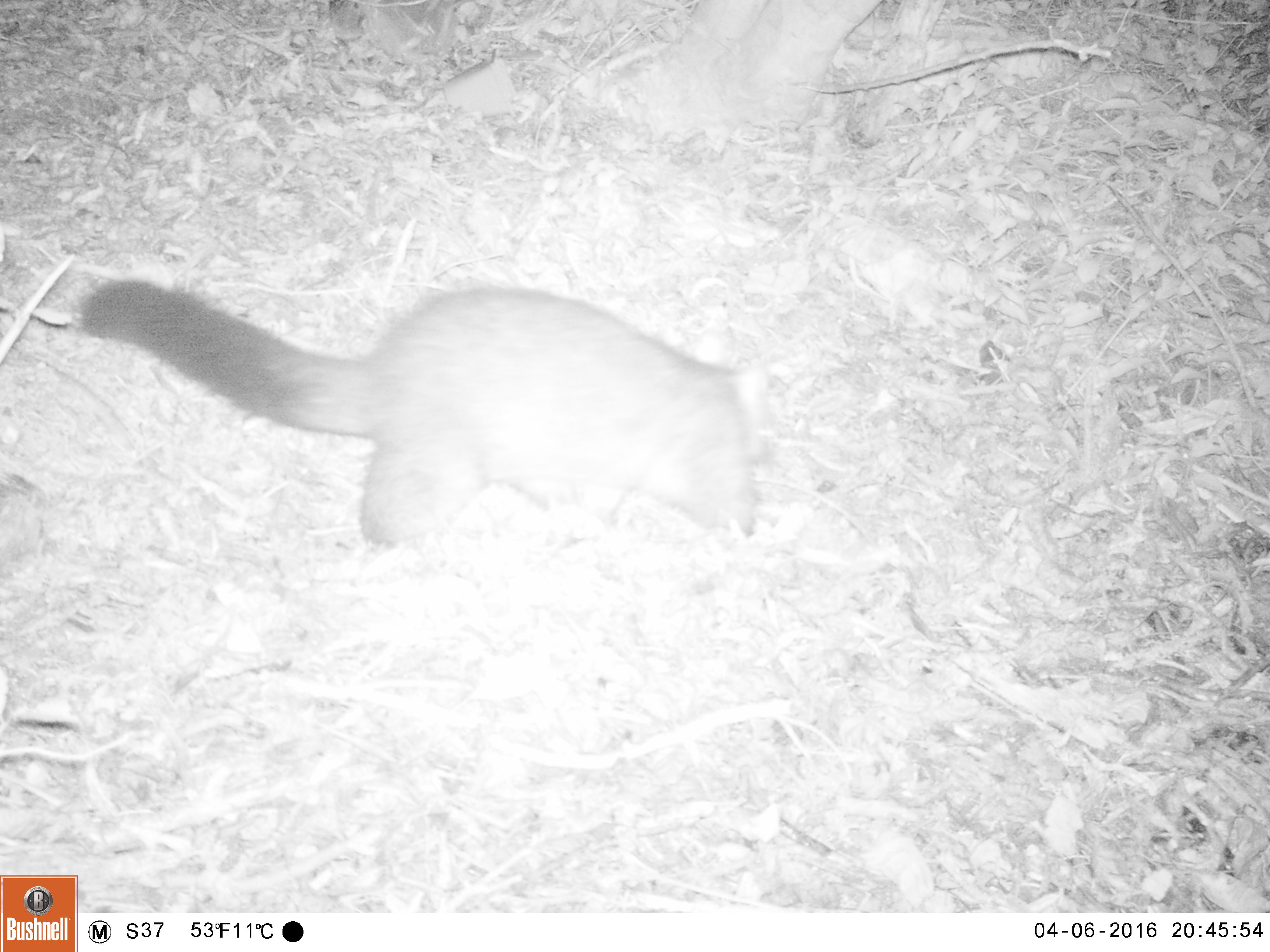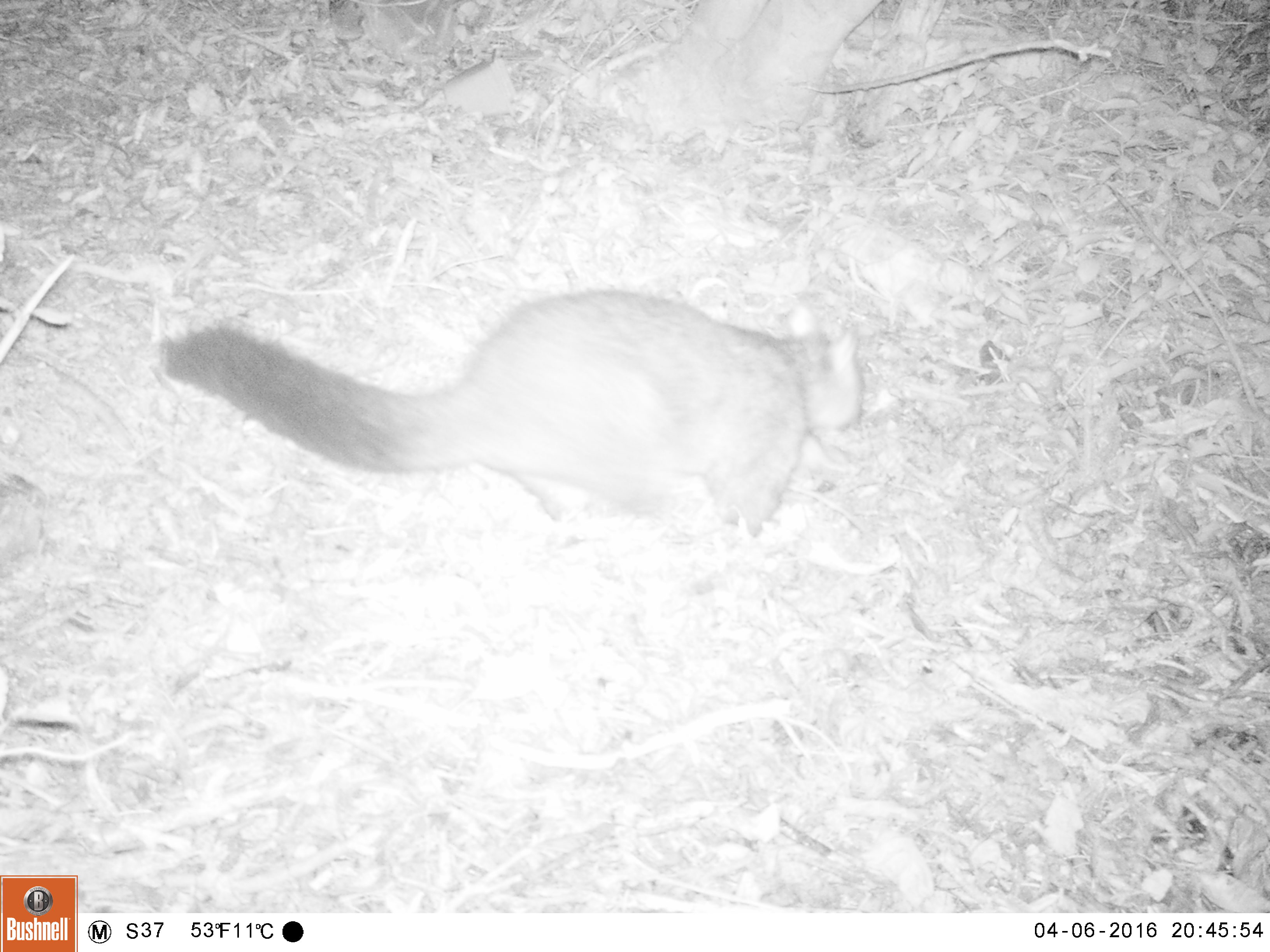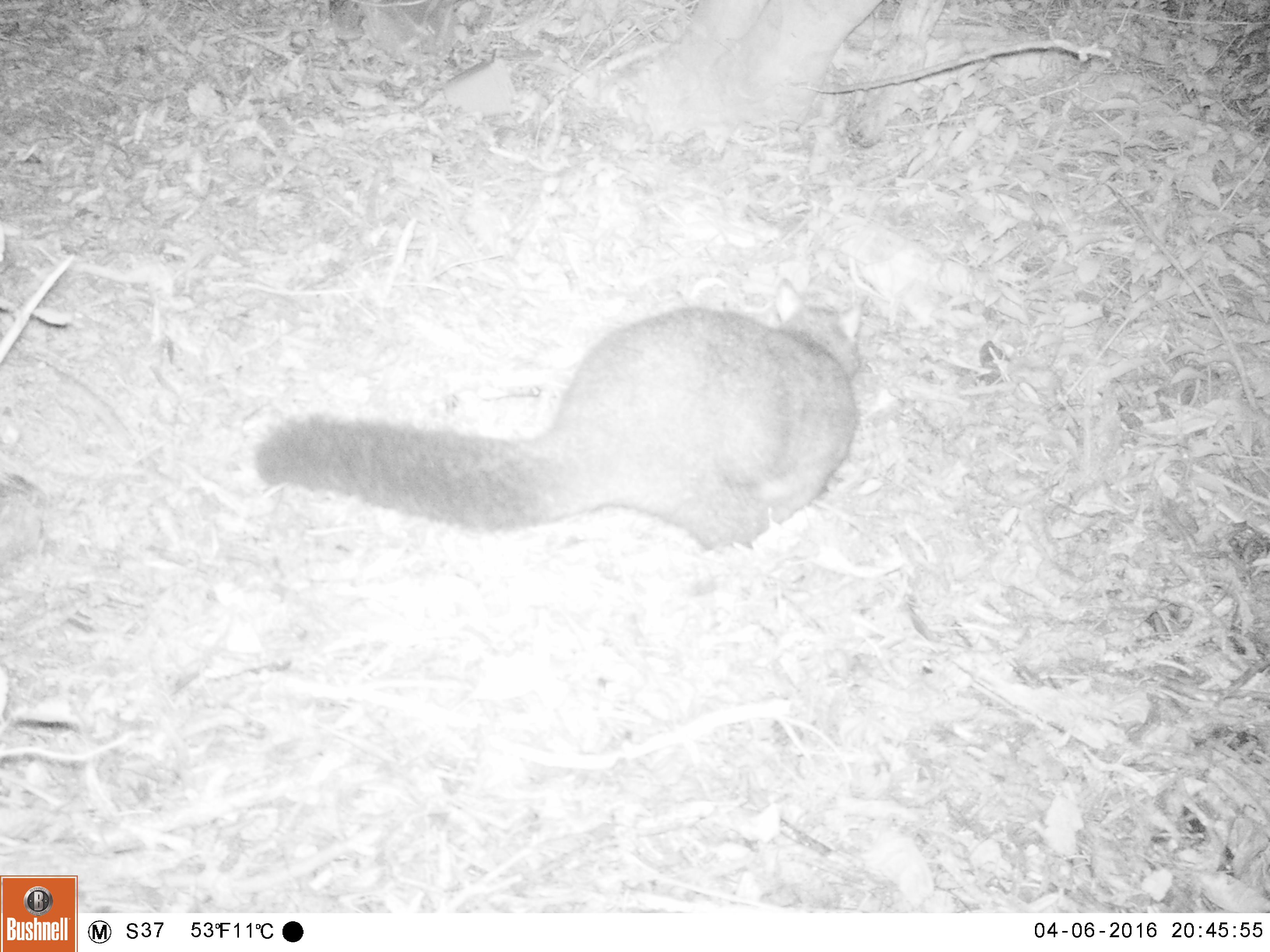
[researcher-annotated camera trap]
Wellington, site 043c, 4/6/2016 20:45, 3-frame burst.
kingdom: Animalia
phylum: Chordata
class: Mammalia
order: Didelphimorphia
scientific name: Didelphimorphia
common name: possum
Possum (Didelphimorphia).